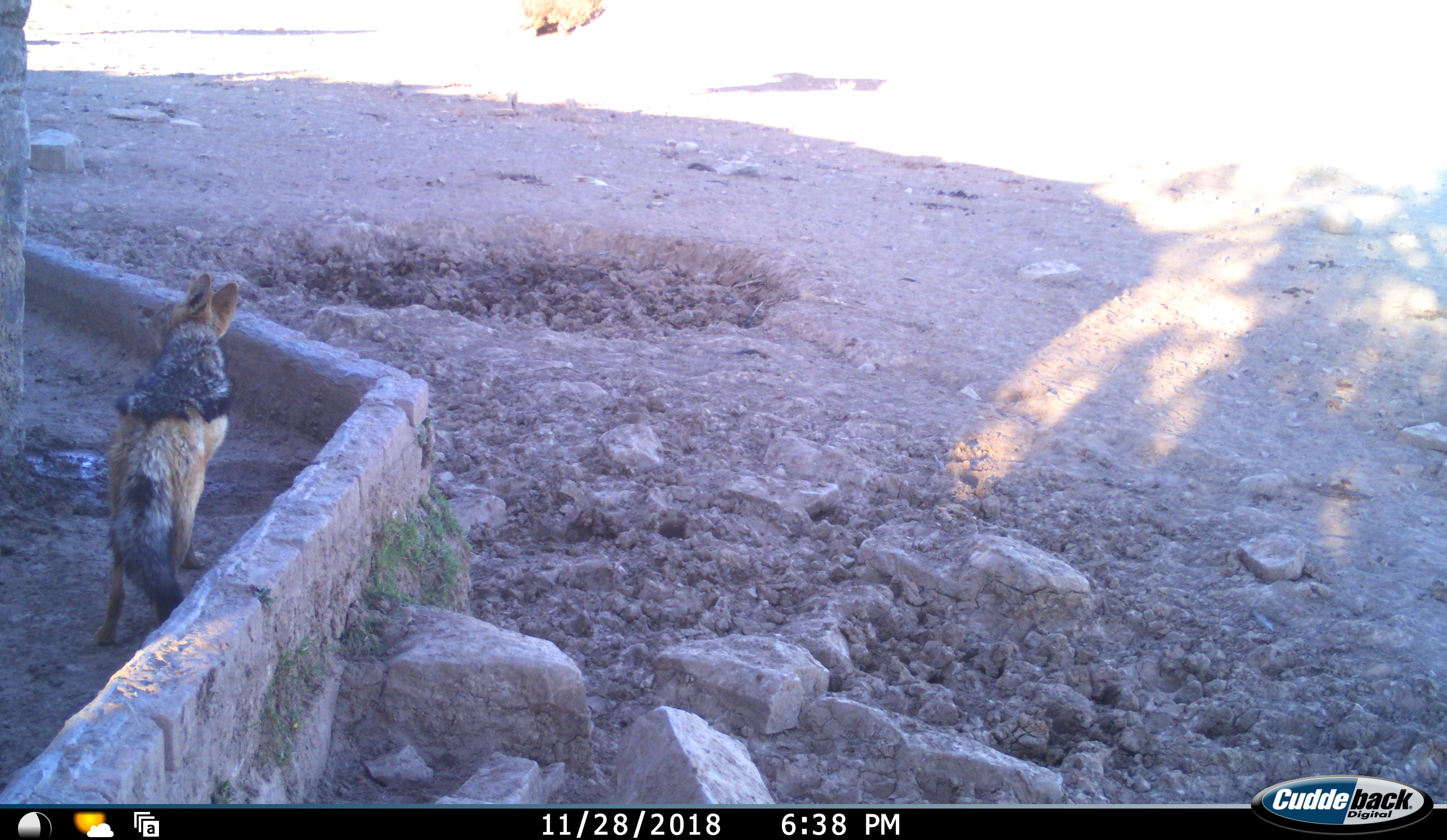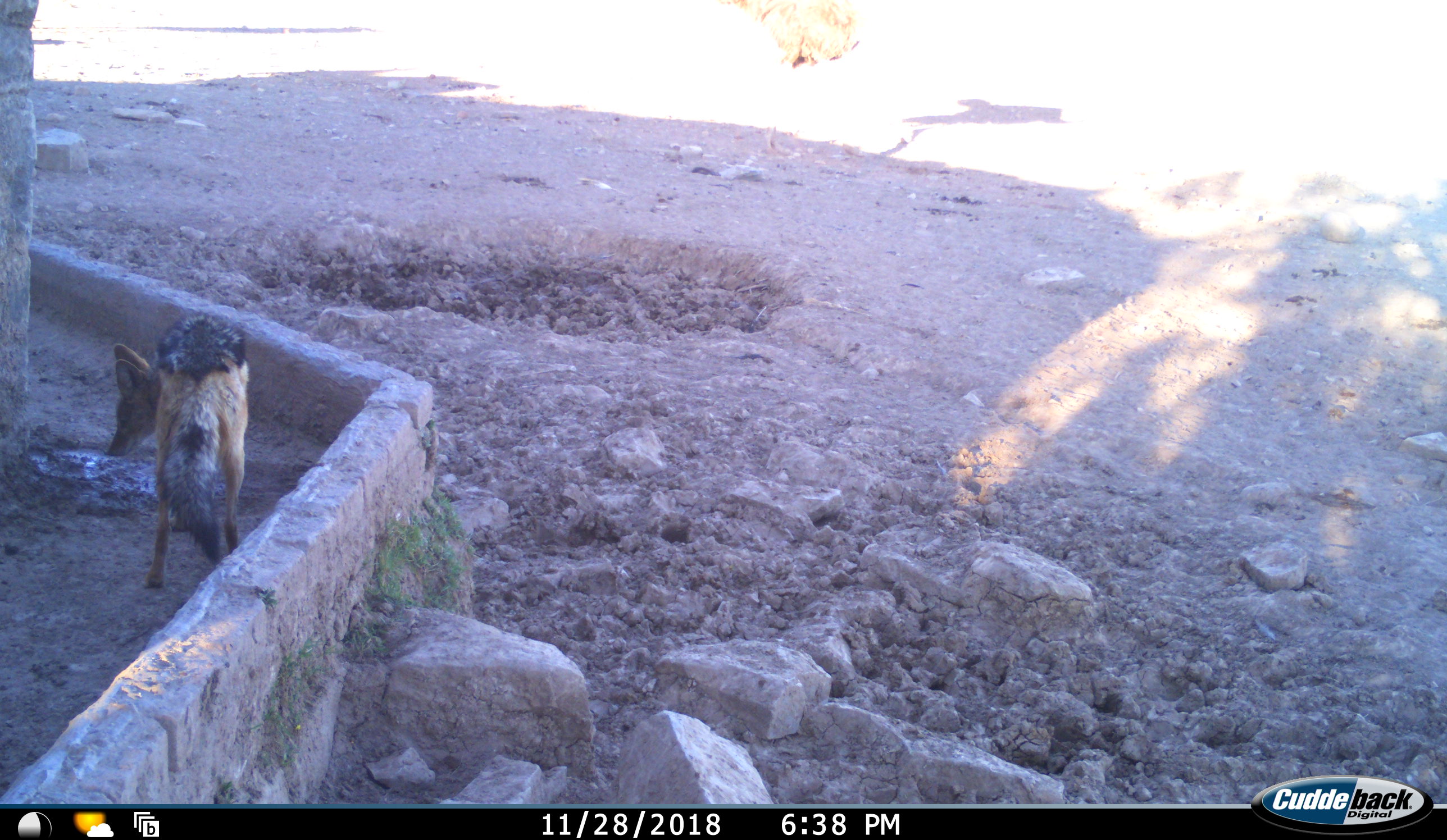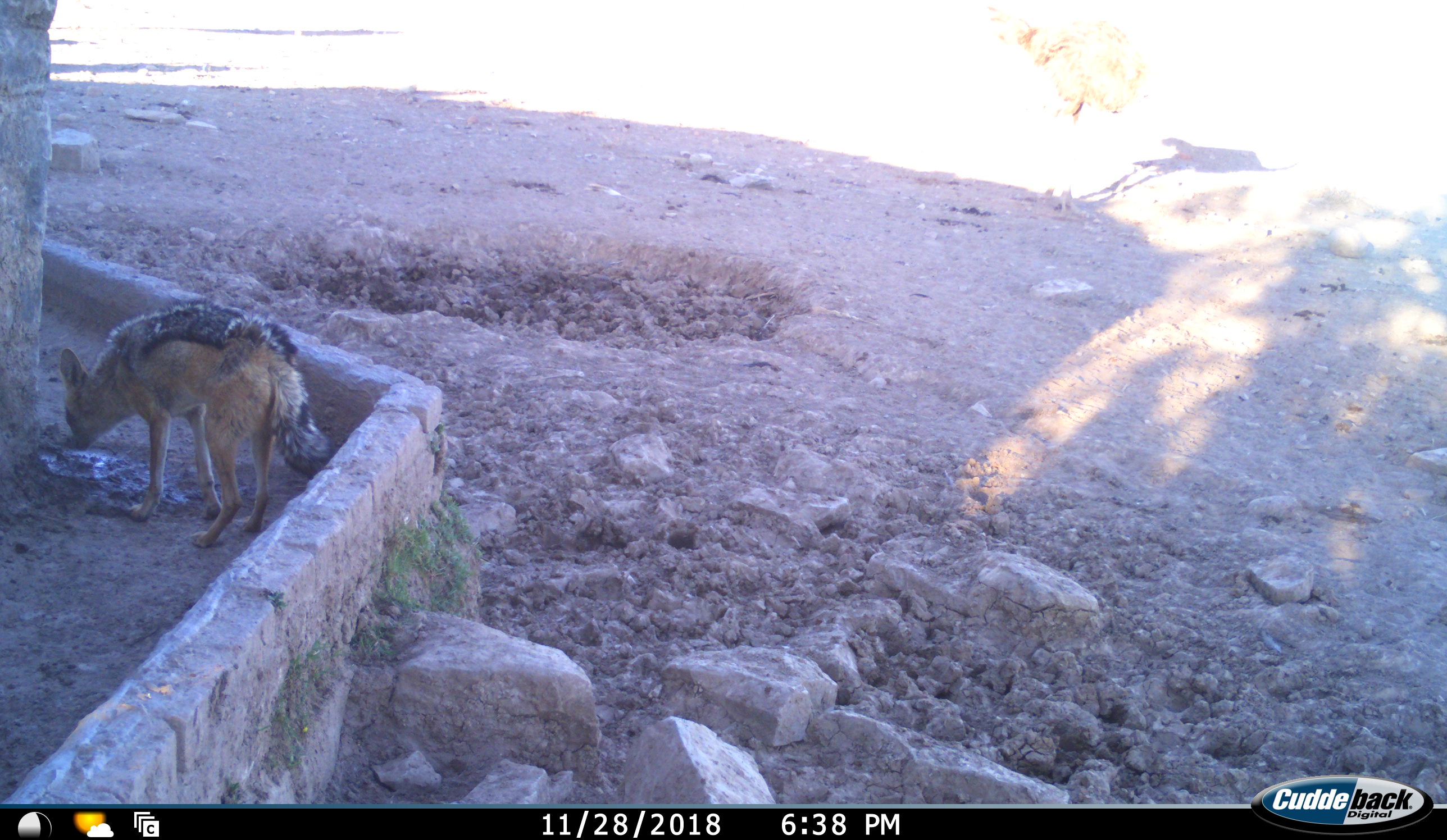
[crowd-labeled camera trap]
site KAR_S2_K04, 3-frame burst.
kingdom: Animalia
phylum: Chordata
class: Mammalia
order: Carnivora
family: Canidae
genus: Lupulella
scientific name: Lupulella mesomelas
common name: black-backed jackal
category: jackalblackbacked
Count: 1.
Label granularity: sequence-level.